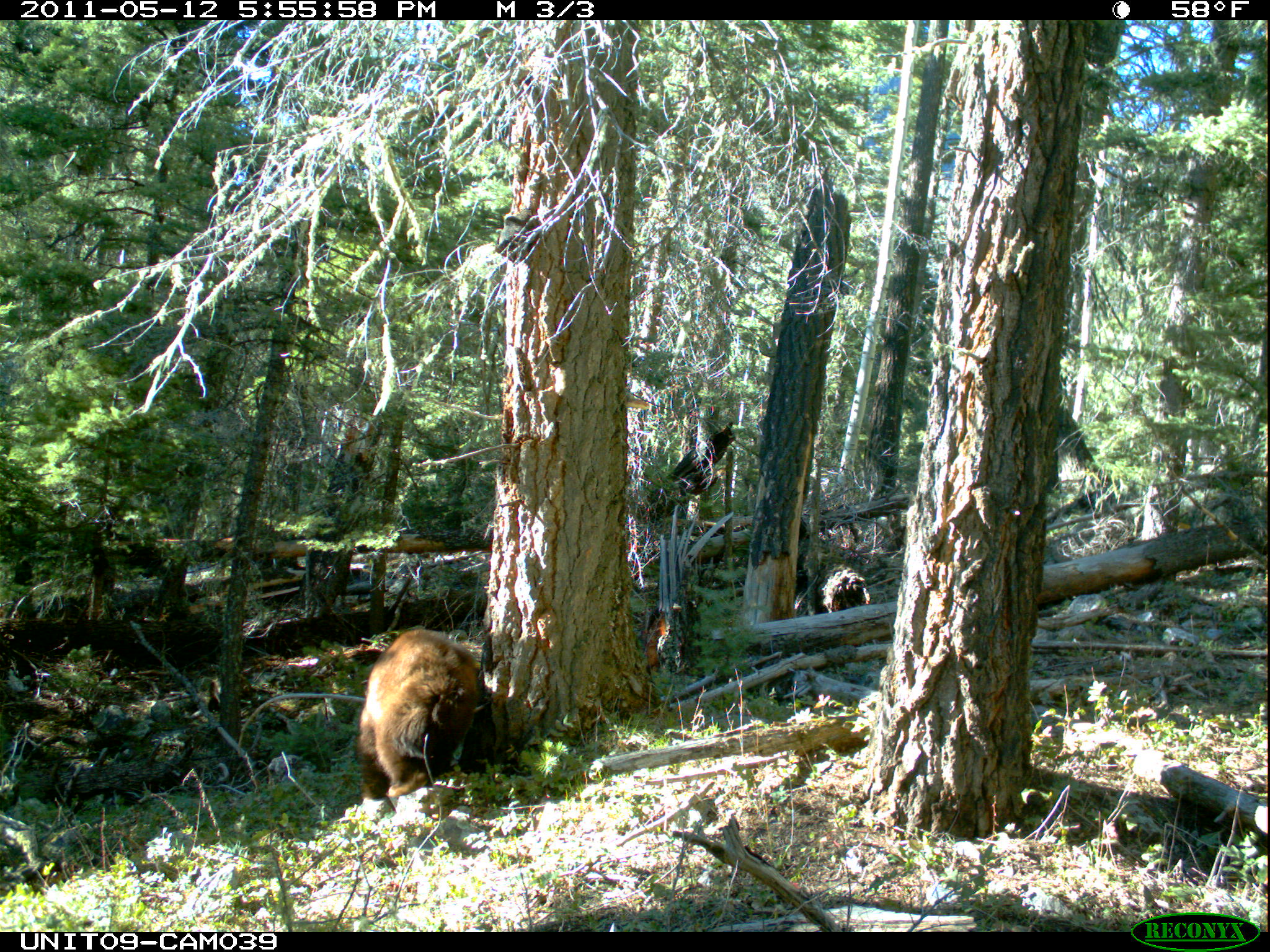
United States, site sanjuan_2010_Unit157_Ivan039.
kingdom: Animalia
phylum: Chordata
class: Mammalia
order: Carnivora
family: Ursidae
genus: Ursus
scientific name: Ursus americanus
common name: american black bear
Ursus americanus (american black bear).